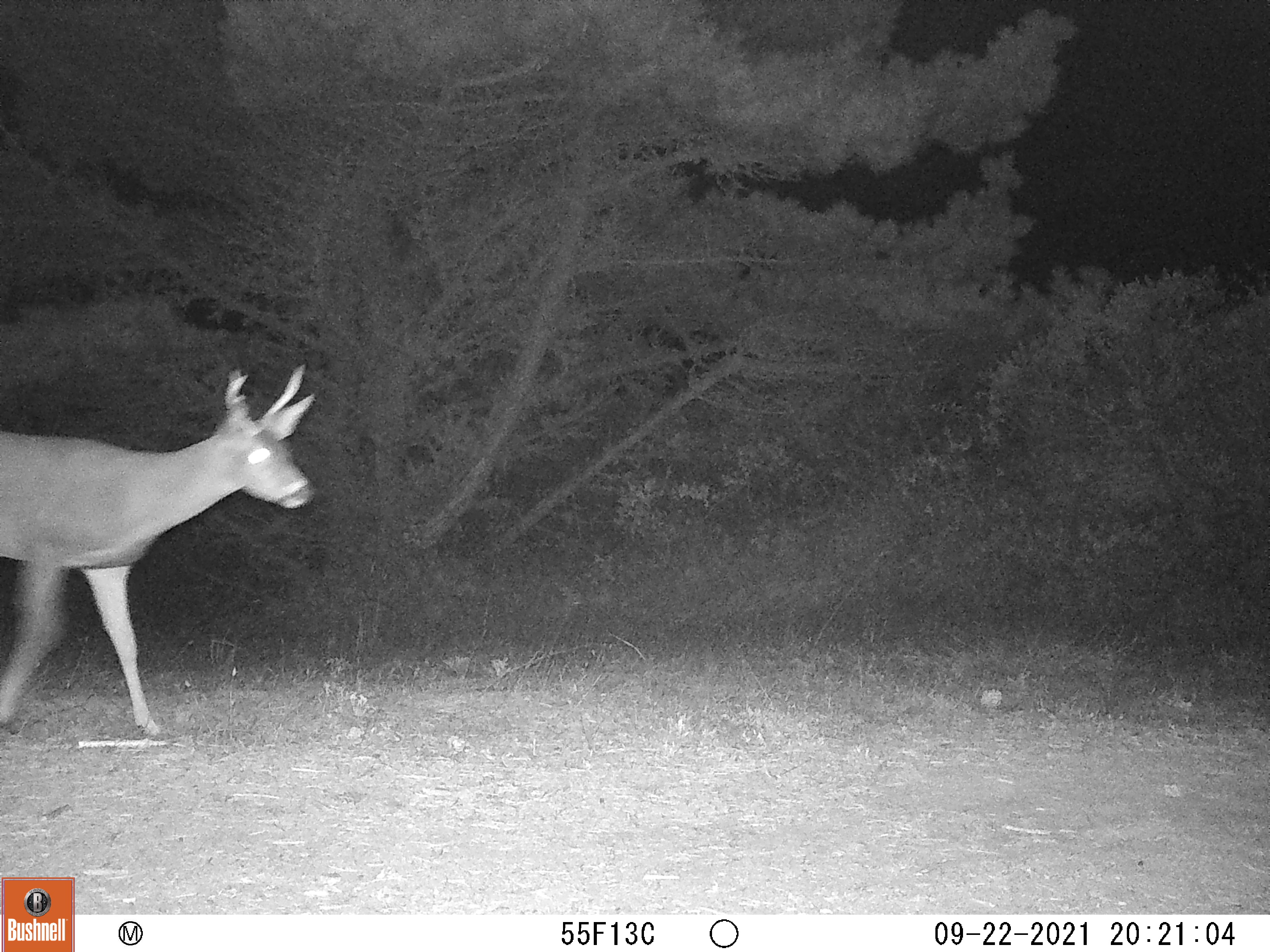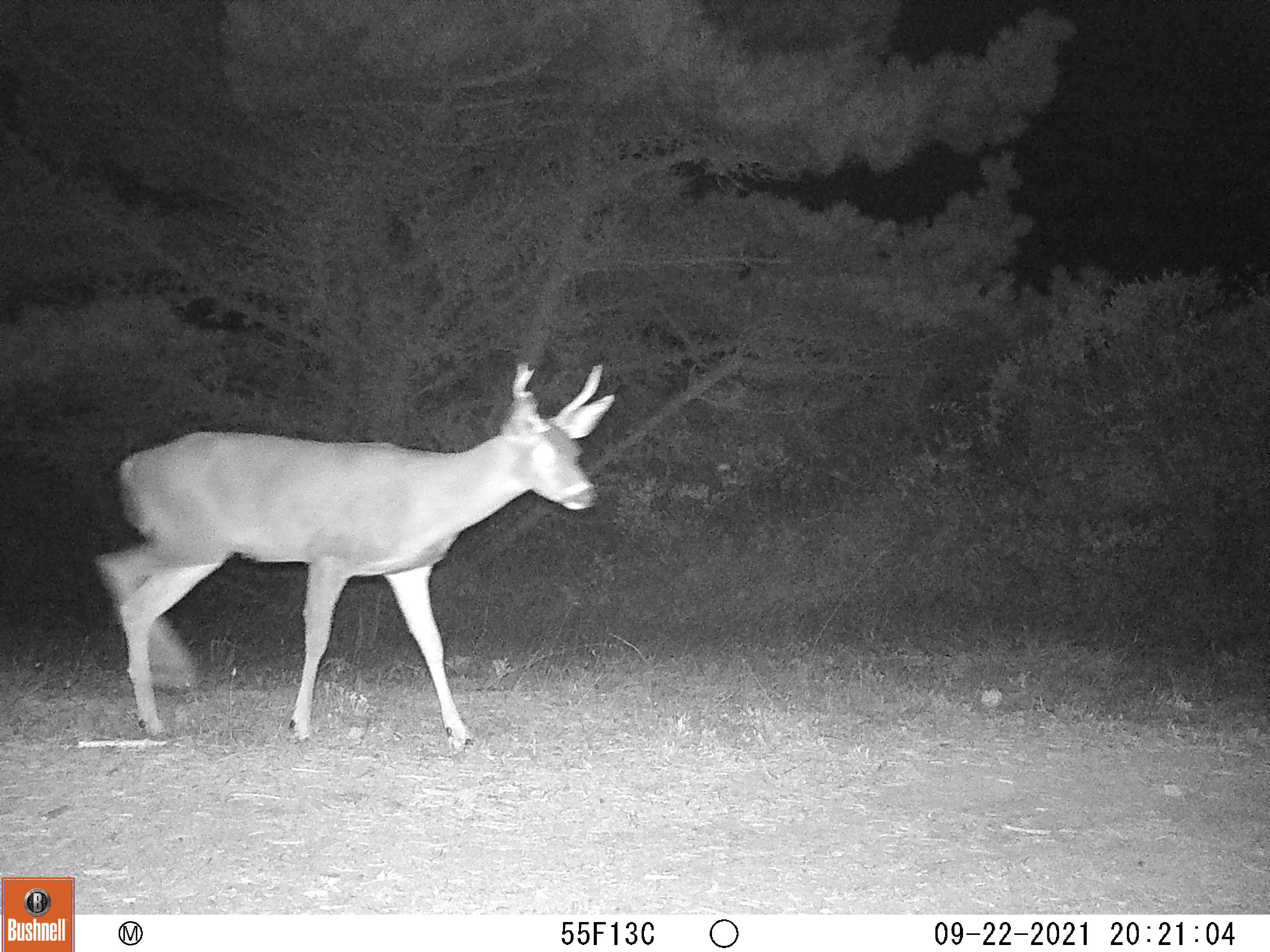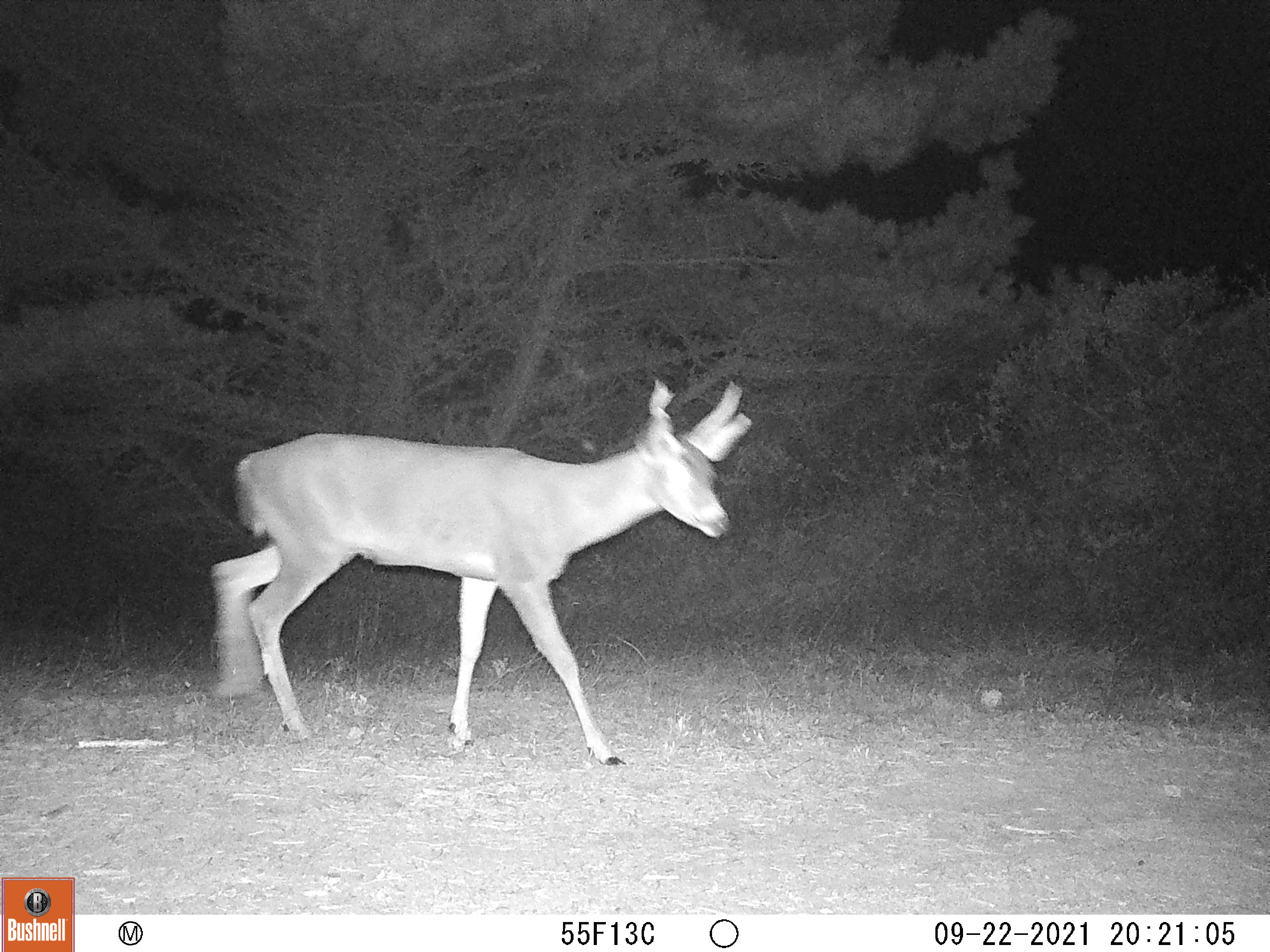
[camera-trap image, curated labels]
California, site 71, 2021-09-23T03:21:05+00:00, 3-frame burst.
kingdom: Animalia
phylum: Chordata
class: Mammalia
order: Artiodactyla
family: Cervidae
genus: Odocoileus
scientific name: Odocoileus hemionus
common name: mule deer